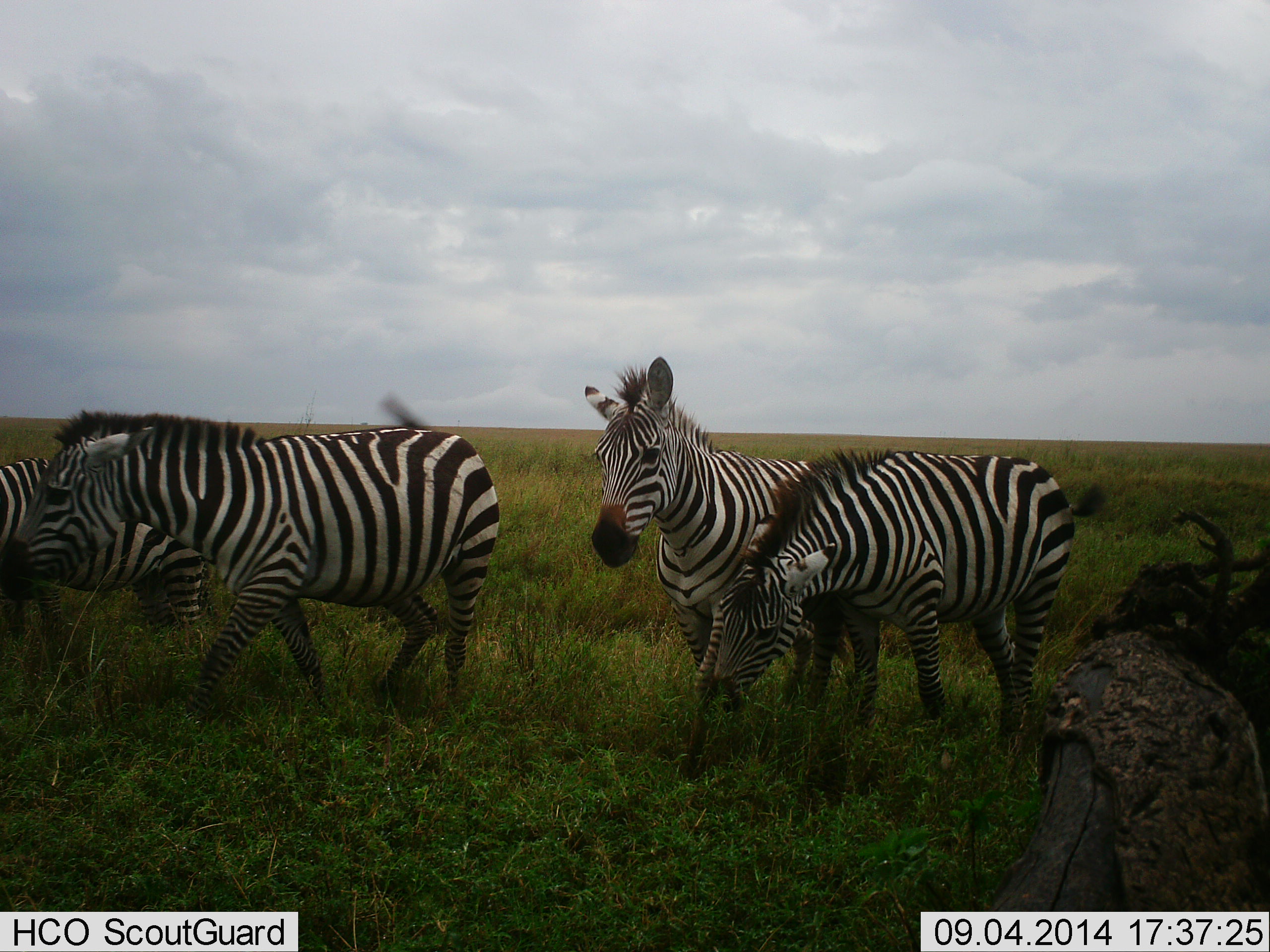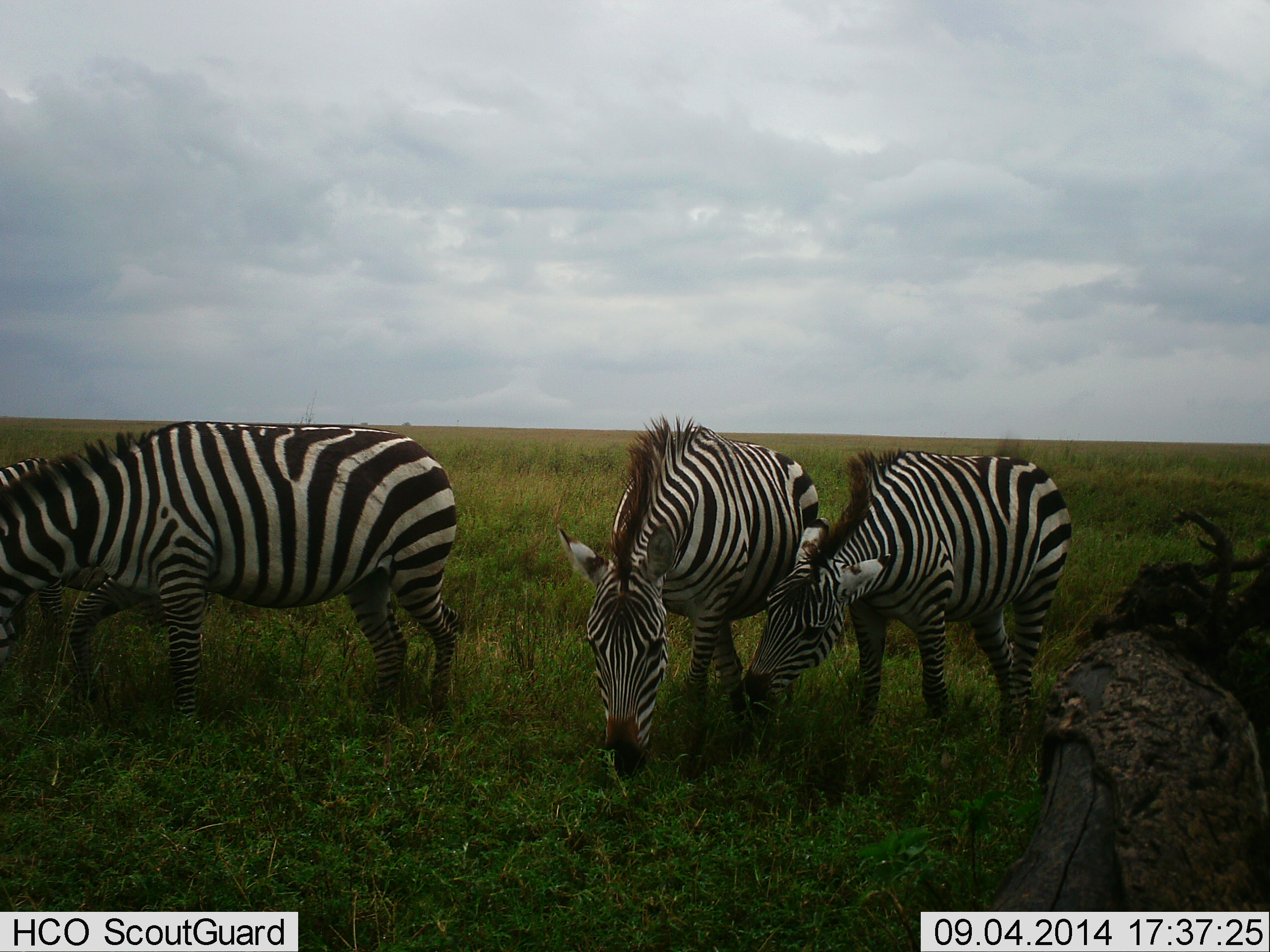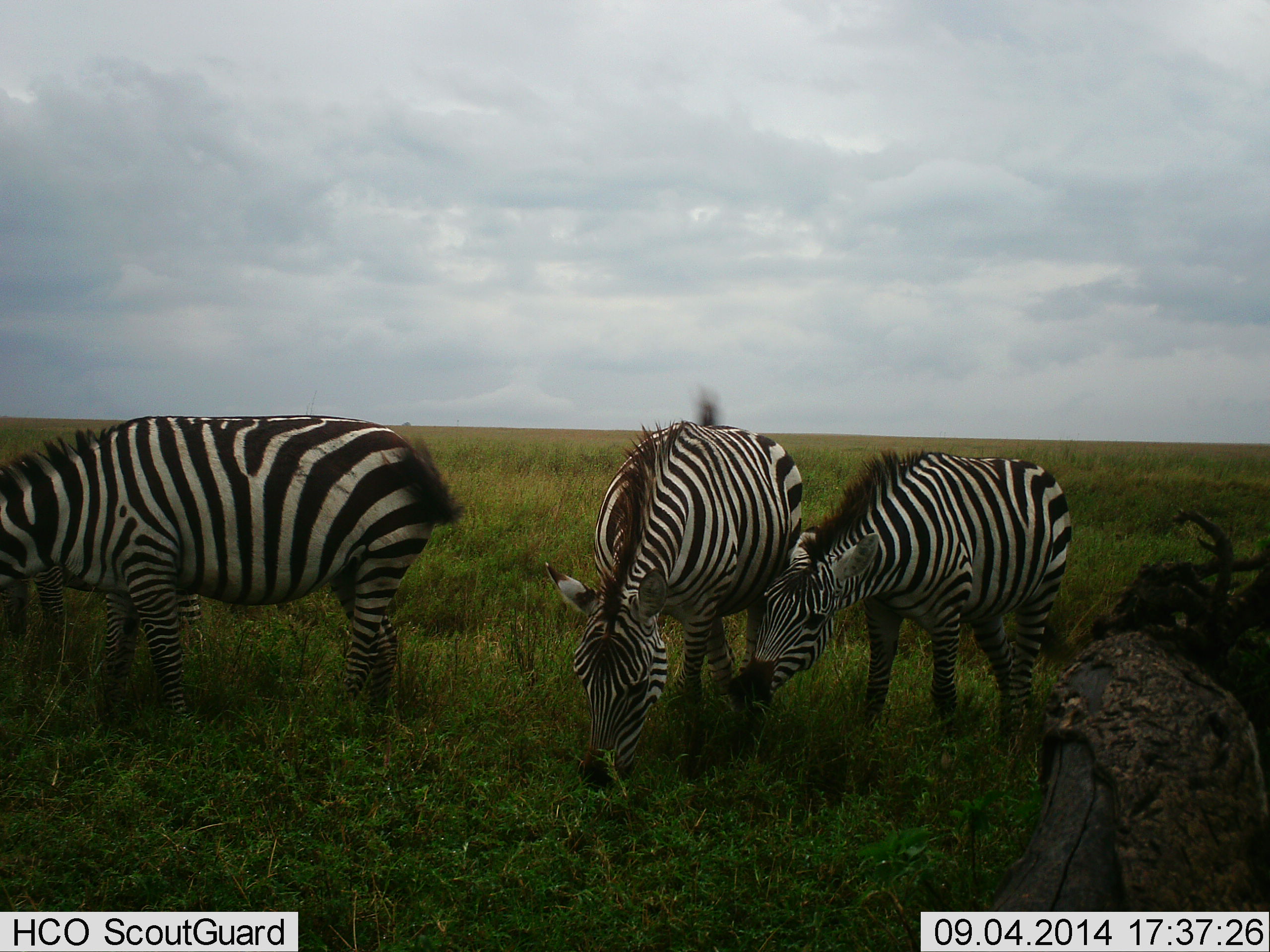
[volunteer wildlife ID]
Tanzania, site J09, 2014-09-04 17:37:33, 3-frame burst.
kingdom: Animalia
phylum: Chordata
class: Mammalia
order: Perissodactyla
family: Equidae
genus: Equus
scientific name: Equus quagga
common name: plains zebra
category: zebra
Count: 4.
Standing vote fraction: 50%.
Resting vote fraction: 0%.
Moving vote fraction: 60%.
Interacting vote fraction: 20%.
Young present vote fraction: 0%.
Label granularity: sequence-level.